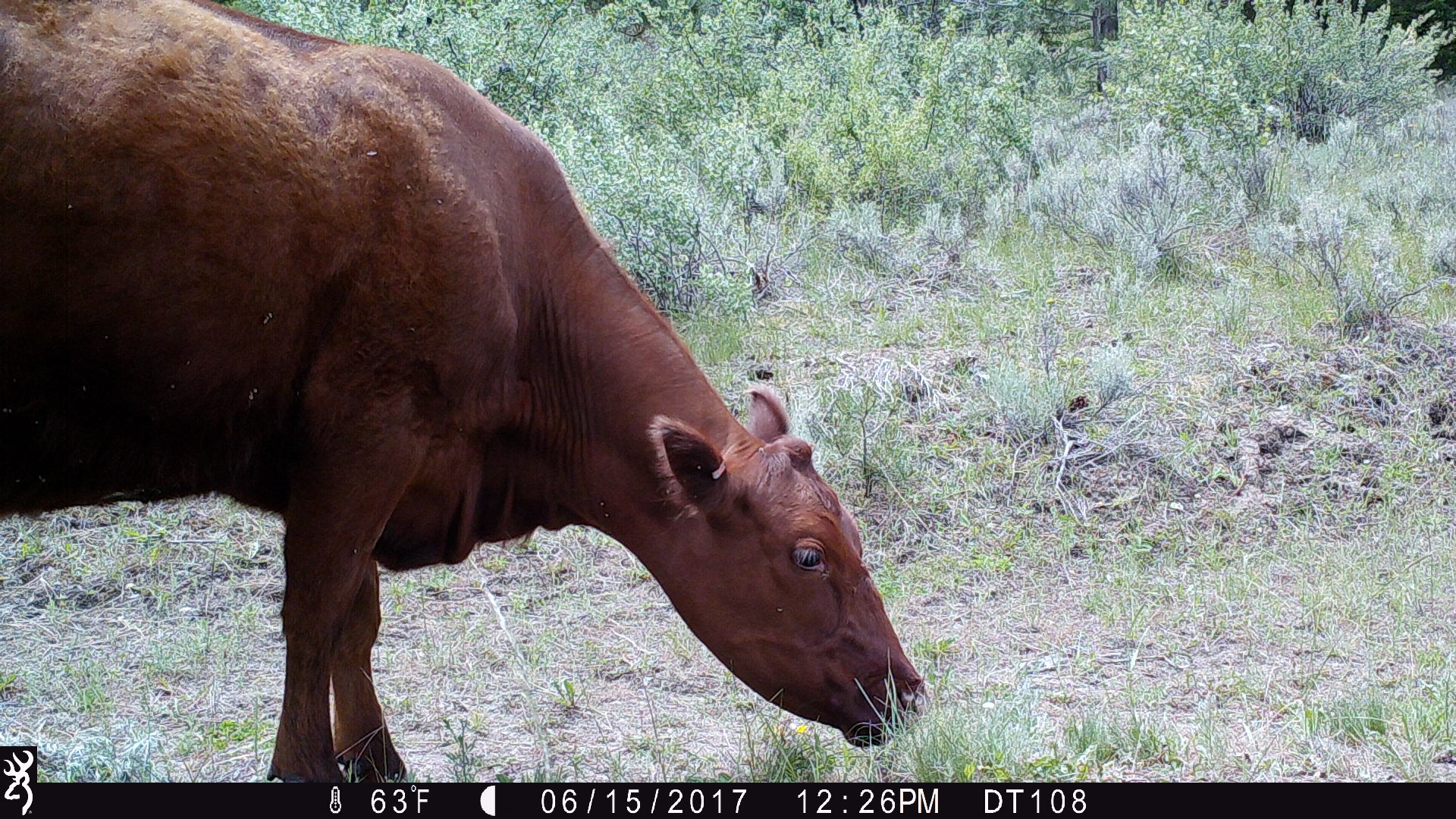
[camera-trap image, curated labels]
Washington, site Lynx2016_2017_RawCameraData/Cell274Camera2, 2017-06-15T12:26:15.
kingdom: Animalia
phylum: Chordata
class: Mammalia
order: Artiodactyla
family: Bovidae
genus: Bos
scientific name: Bos taurus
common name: domestic cattle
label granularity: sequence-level